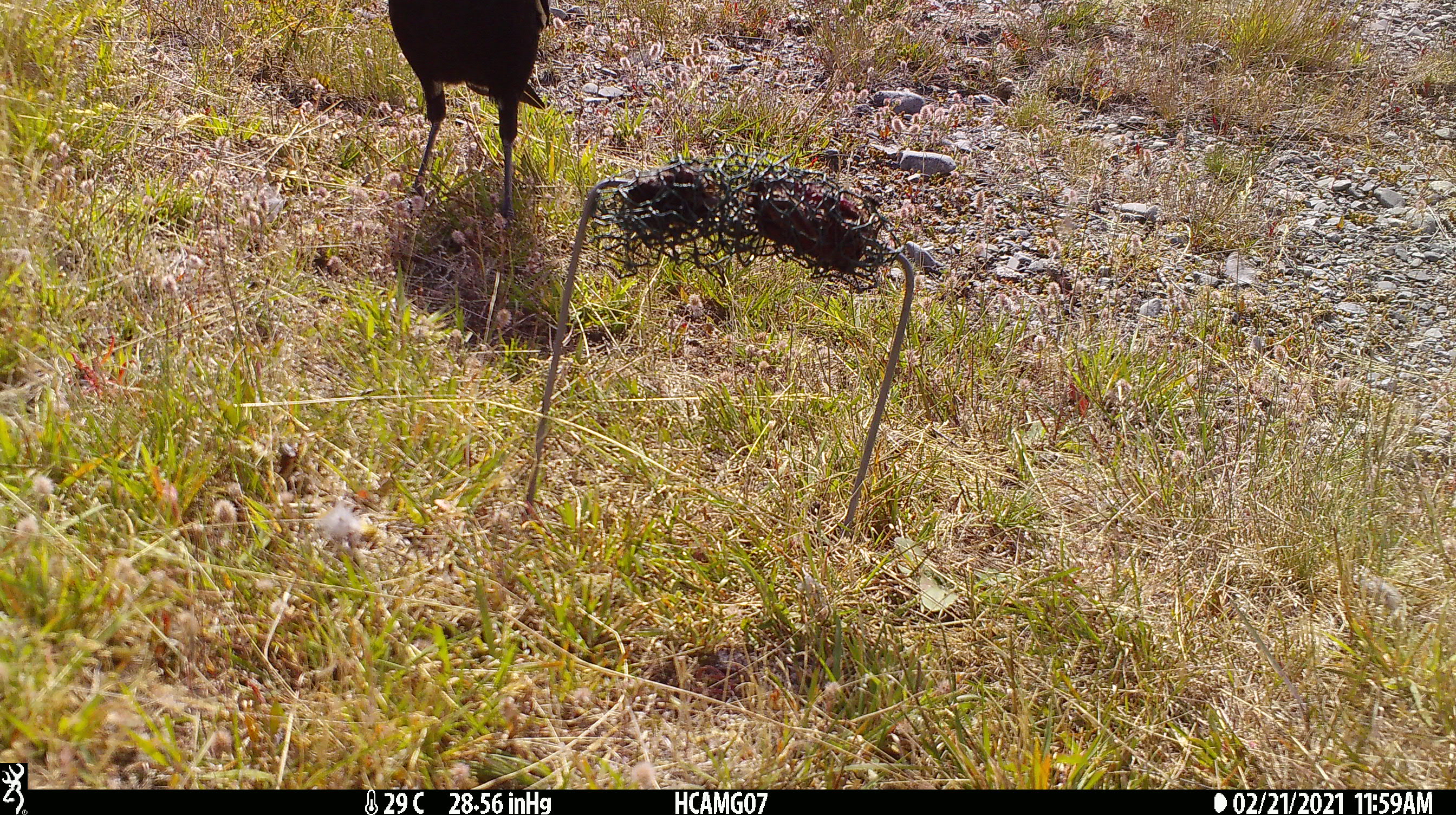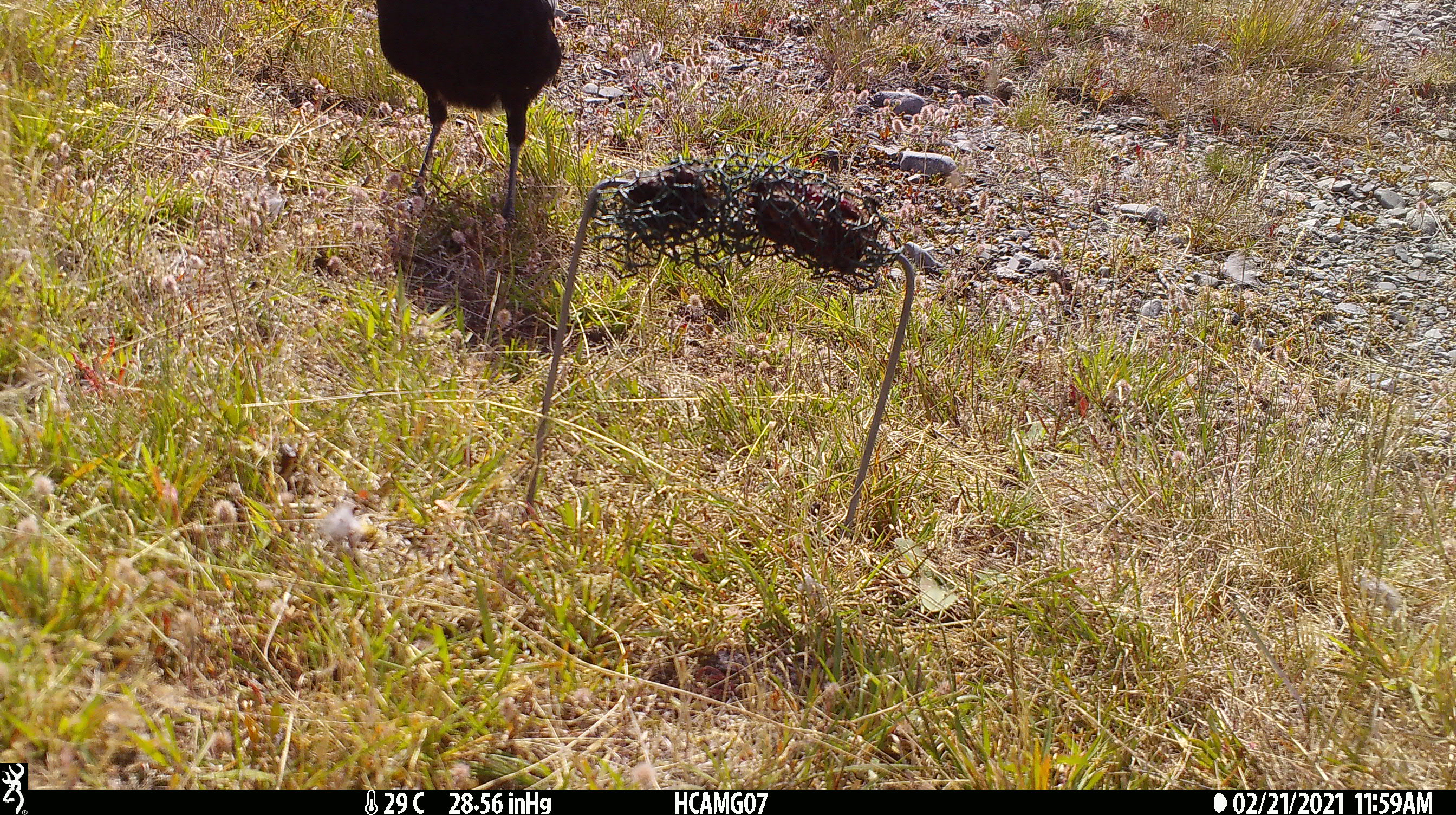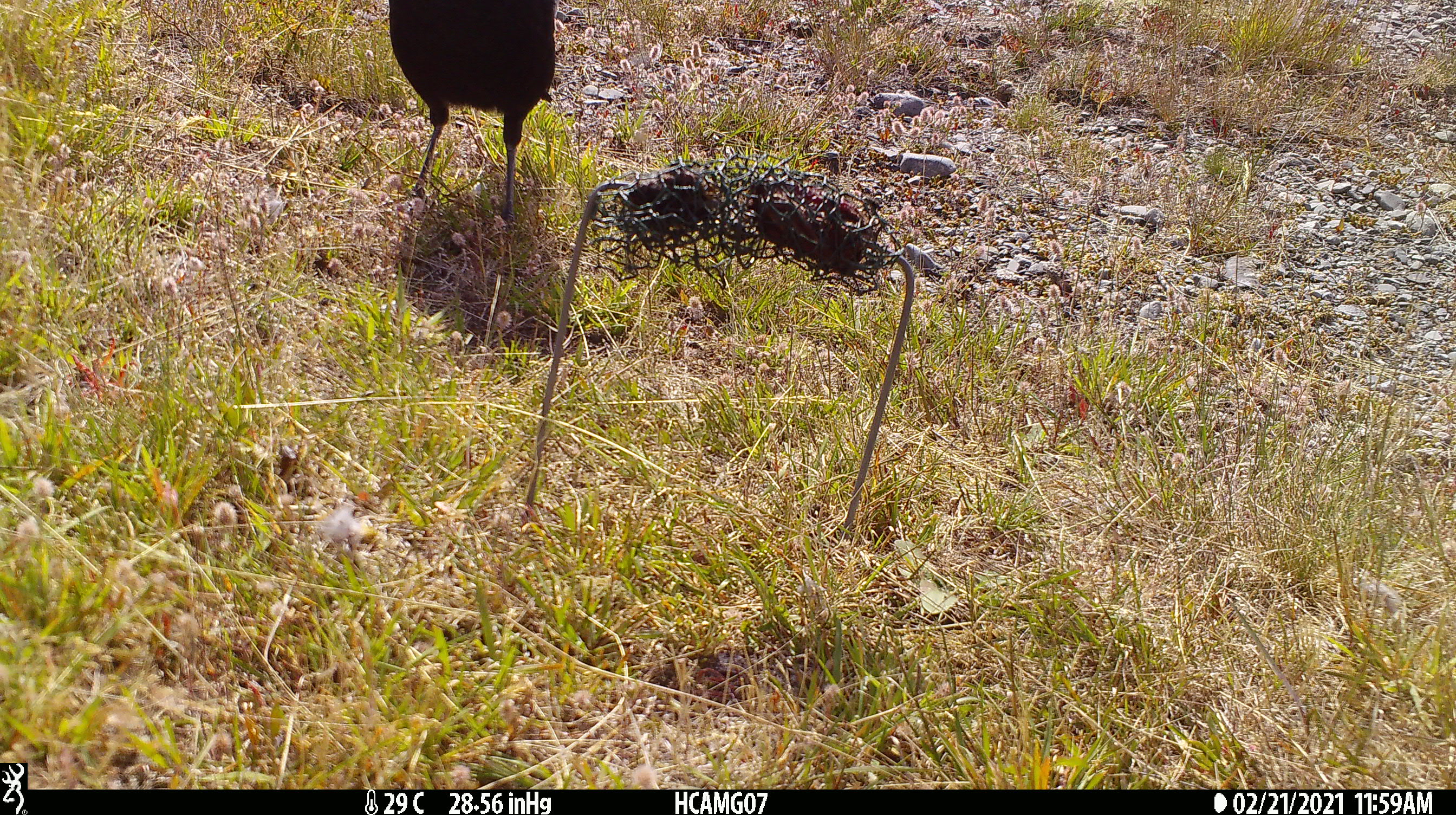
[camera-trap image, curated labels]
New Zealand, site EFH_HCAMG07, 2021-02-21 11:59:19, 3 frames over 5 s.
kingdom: Animalia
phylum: Chordata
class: Aves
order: Passeriformes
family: Artamidae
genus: Gymnorhina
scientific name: Gymnorhina tibicen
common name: australian magpie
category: magpie